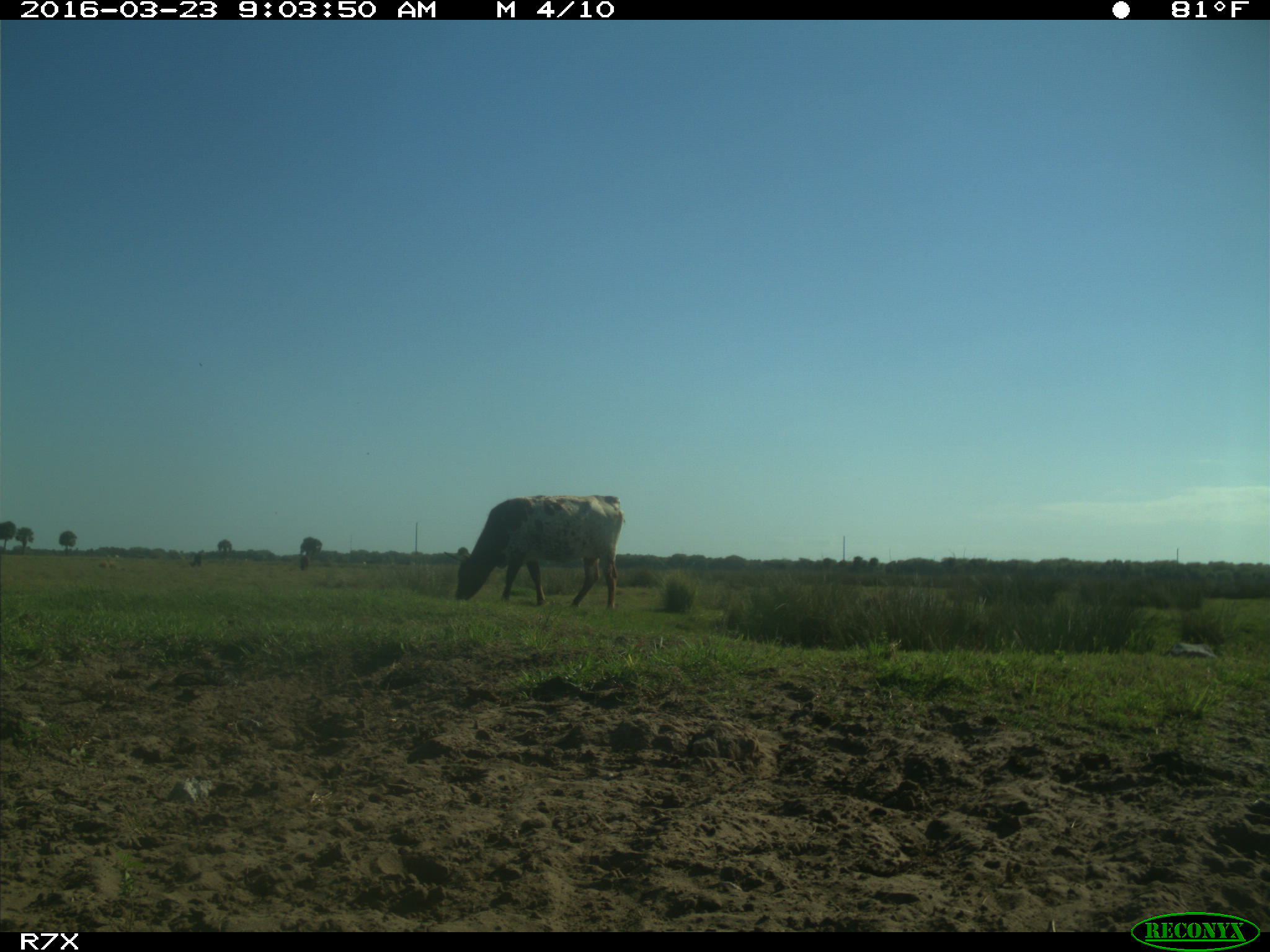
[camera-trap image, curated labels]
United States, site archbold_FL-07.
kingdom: Animalia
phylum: Chordata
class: Mammalia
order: Artiodactyla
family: Bovidae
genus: Bos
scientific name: Bos taurus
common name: domestic cow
Bos taurus (domestic cow).